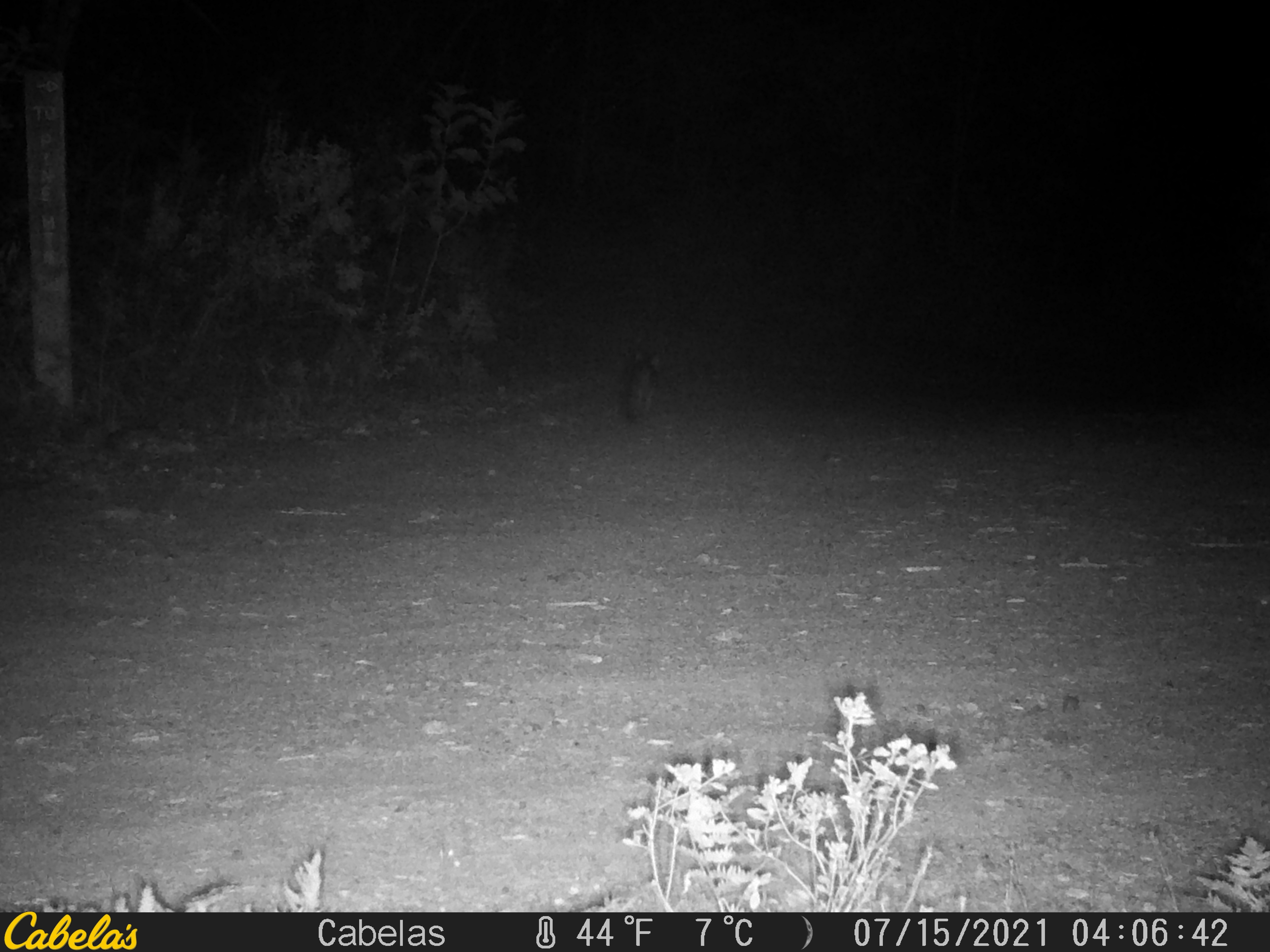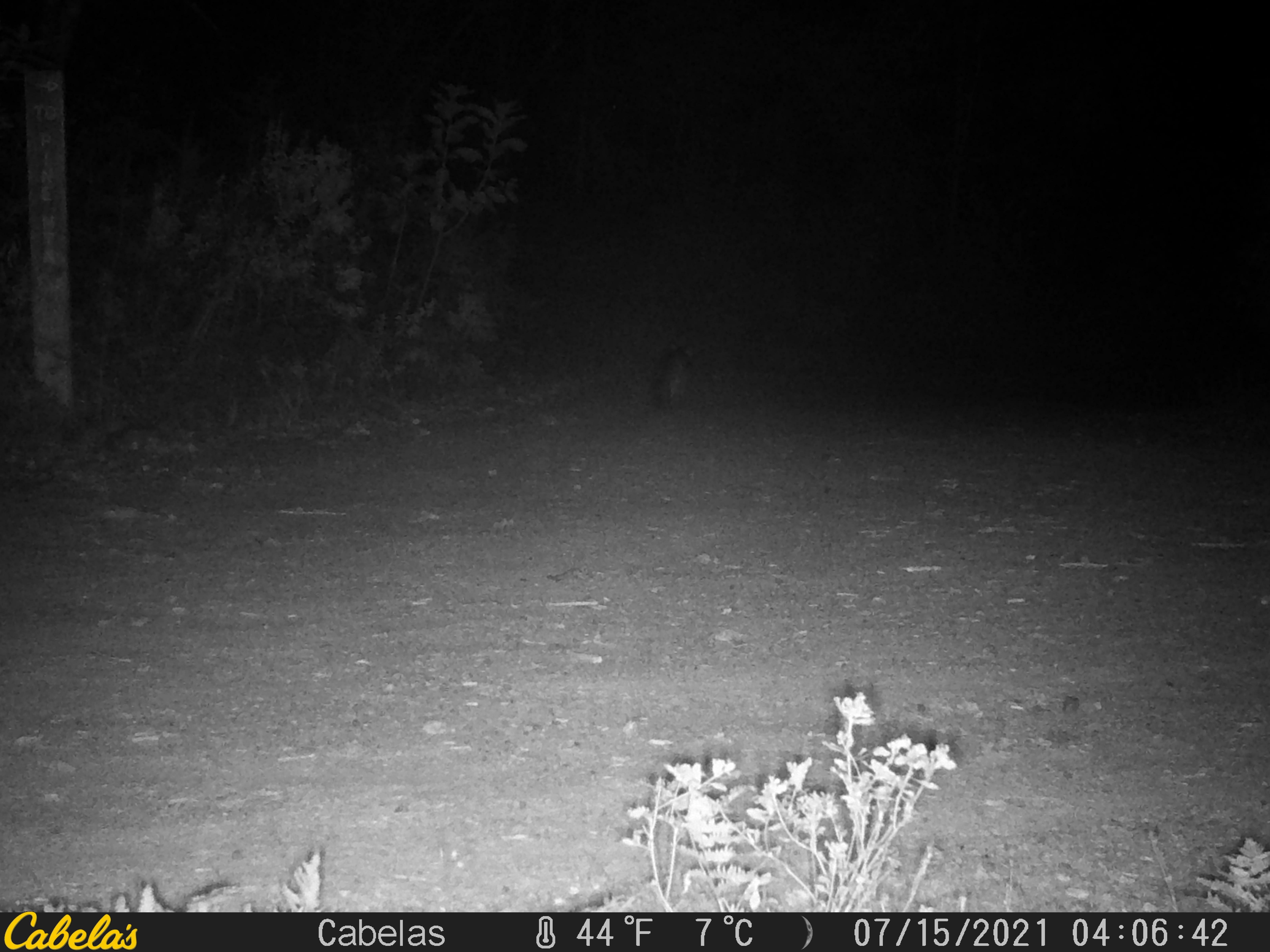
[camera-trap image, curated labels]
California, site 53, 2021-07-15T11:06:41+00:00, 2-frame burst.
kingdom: Animalia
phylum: Chordata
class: Mammalia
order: Carnivora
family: Canidae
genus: Urocyon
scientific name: Urocyon cinereoargenteus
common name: gray fox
Gray fox (Urocyon cinereoargenteus).